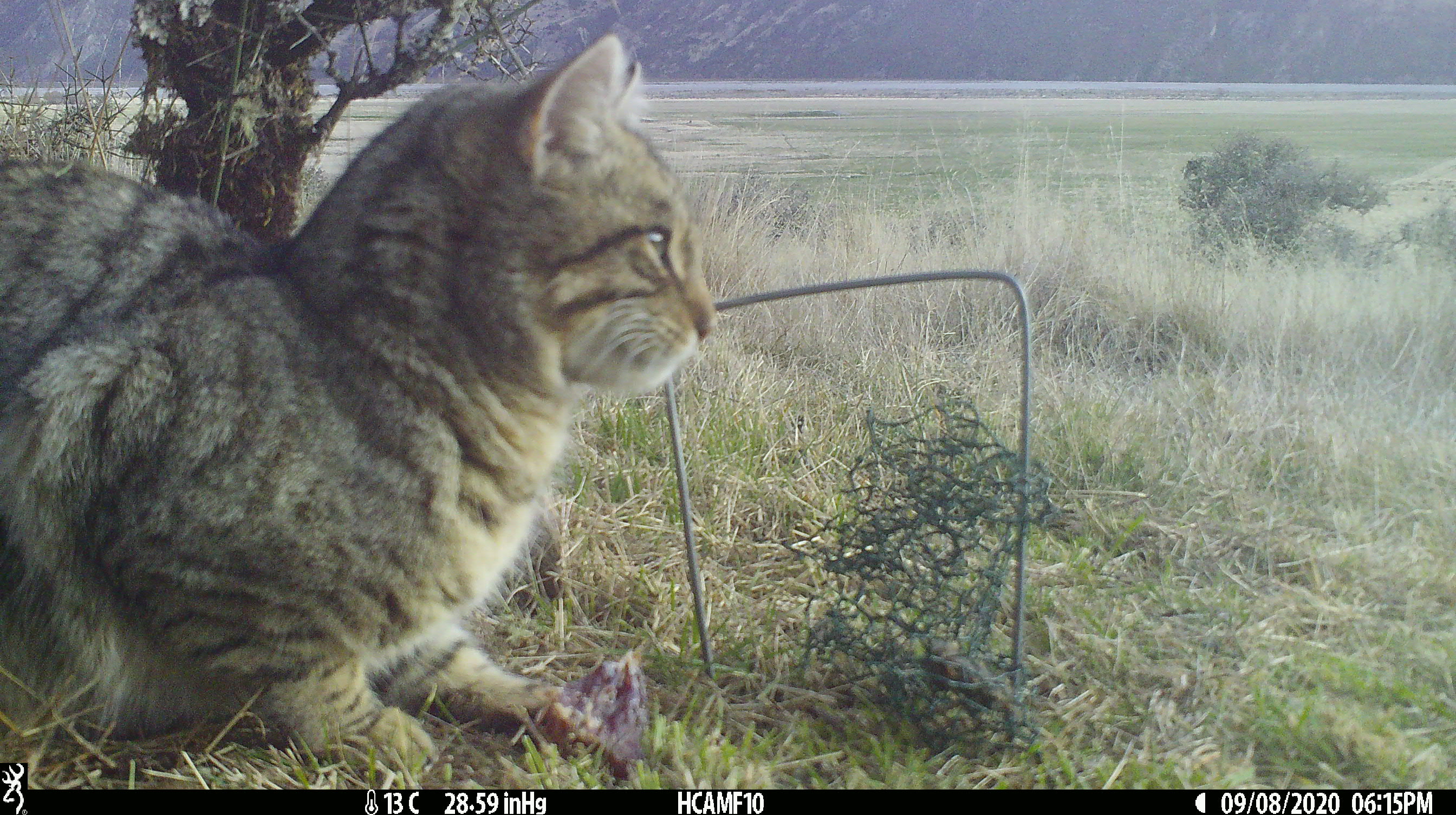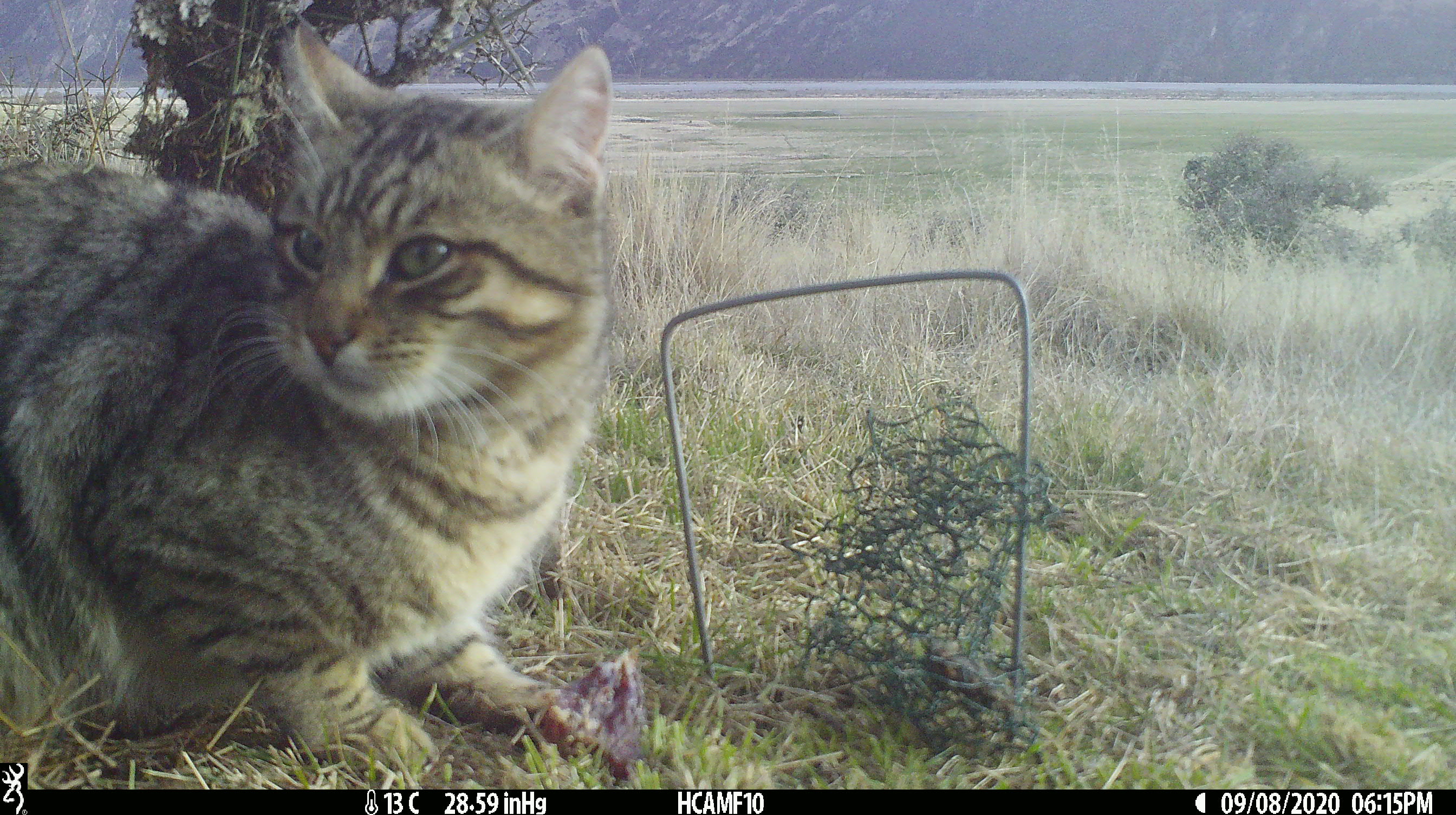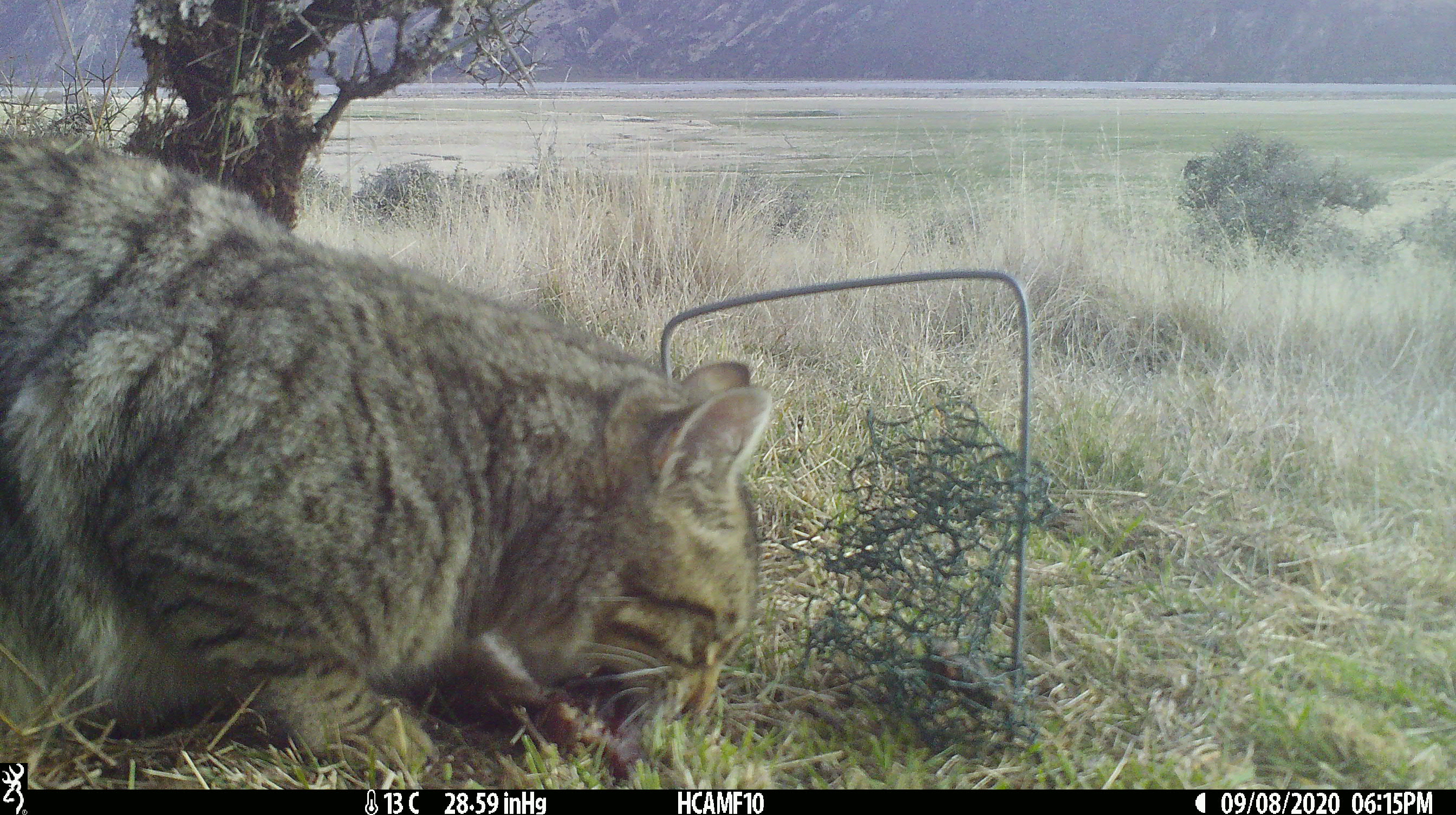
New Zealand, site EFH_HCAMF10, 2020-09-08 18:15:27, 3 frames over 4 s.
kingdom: Animalia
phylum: Chordata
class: Mammalia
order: Carnivora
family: Felidae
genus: Felis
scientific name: Felis catus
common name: domestic cat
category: cat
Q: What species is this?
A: Cat (domestic cat) (Felis catus).